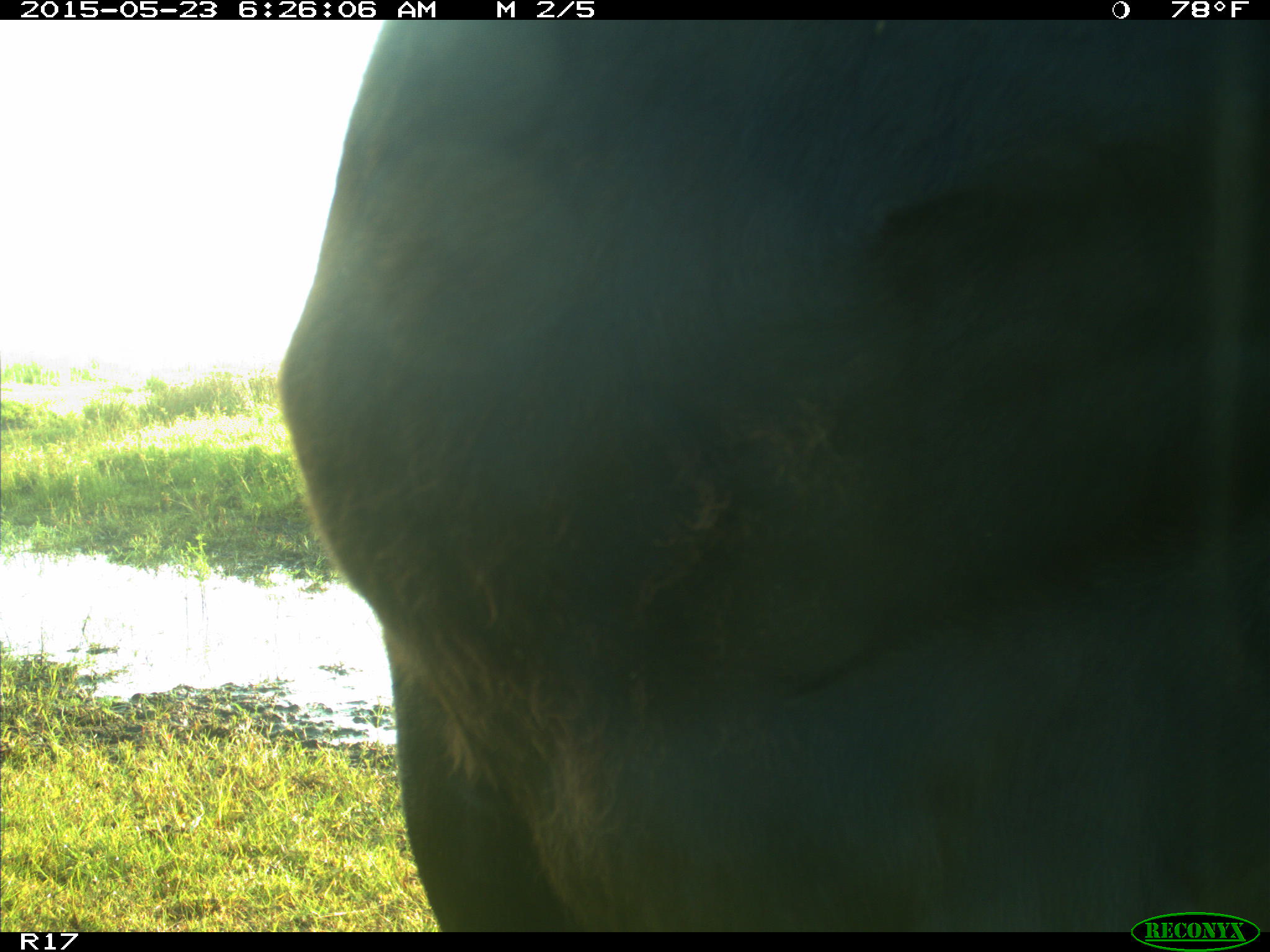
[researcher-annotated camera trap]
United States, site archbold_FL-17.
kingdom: Animalia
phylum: Chordata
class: Mammalia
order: Artiodactyla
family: Bovidae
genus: Bos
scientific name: Bos taurus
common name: domestic cow